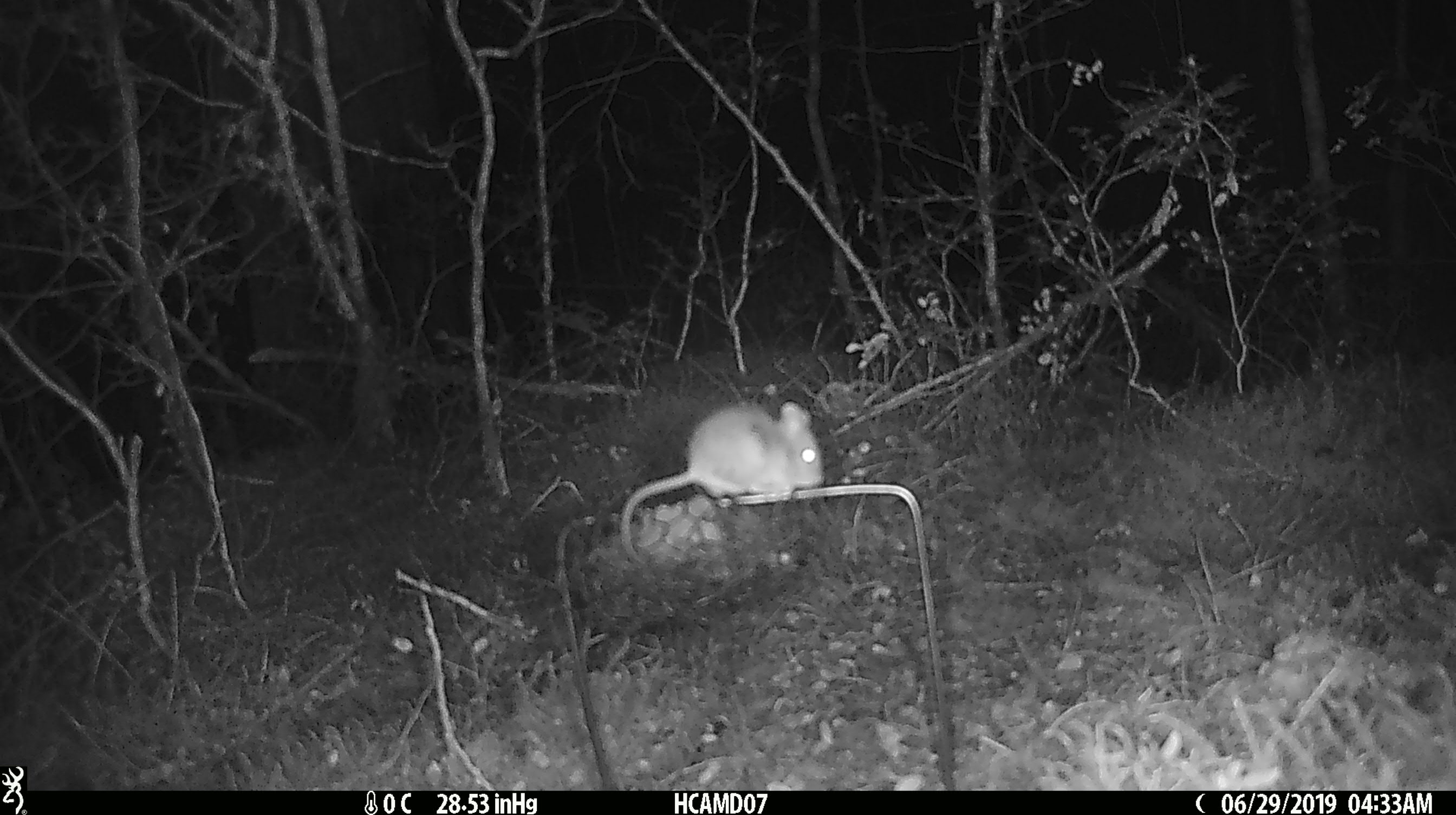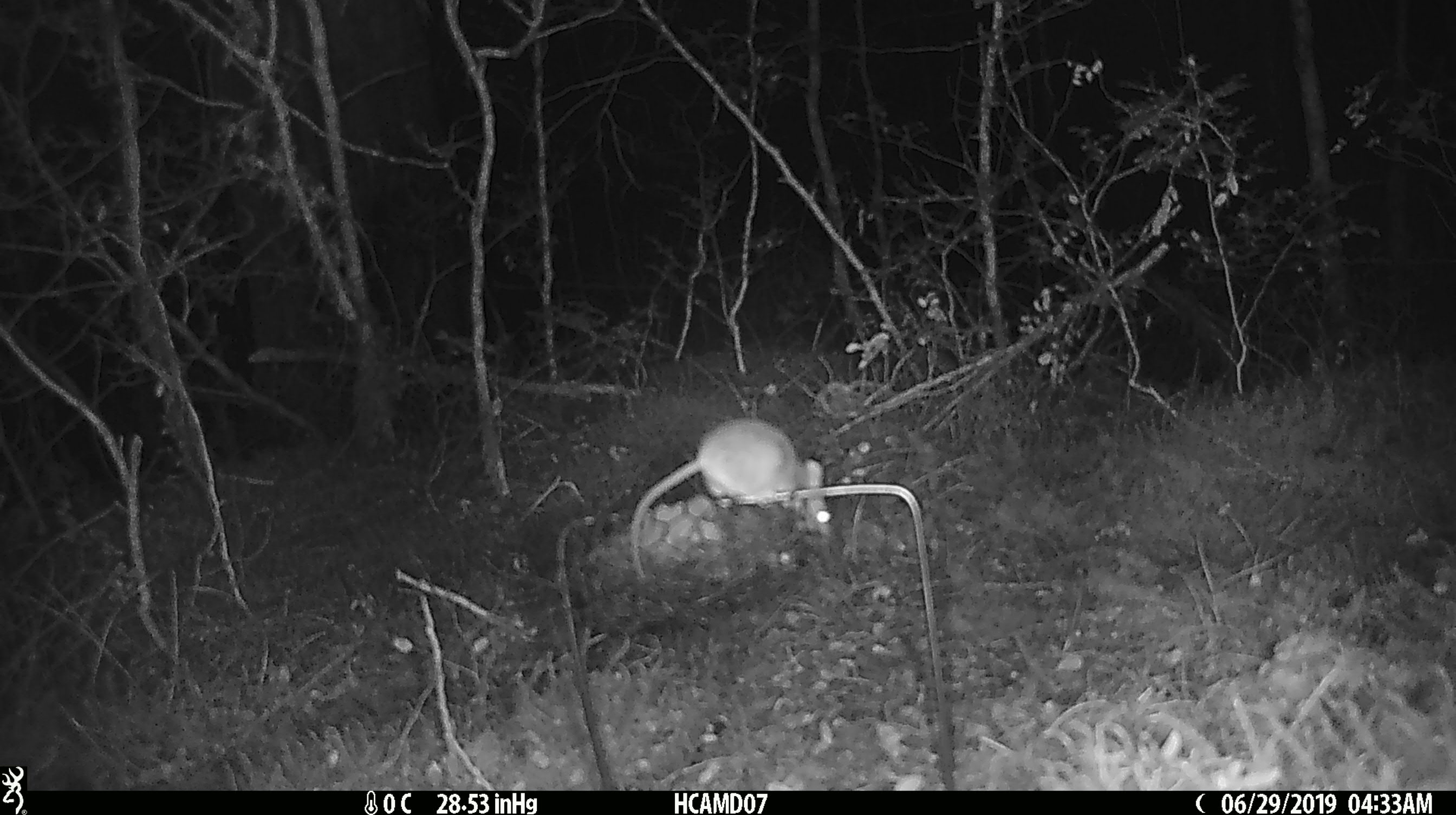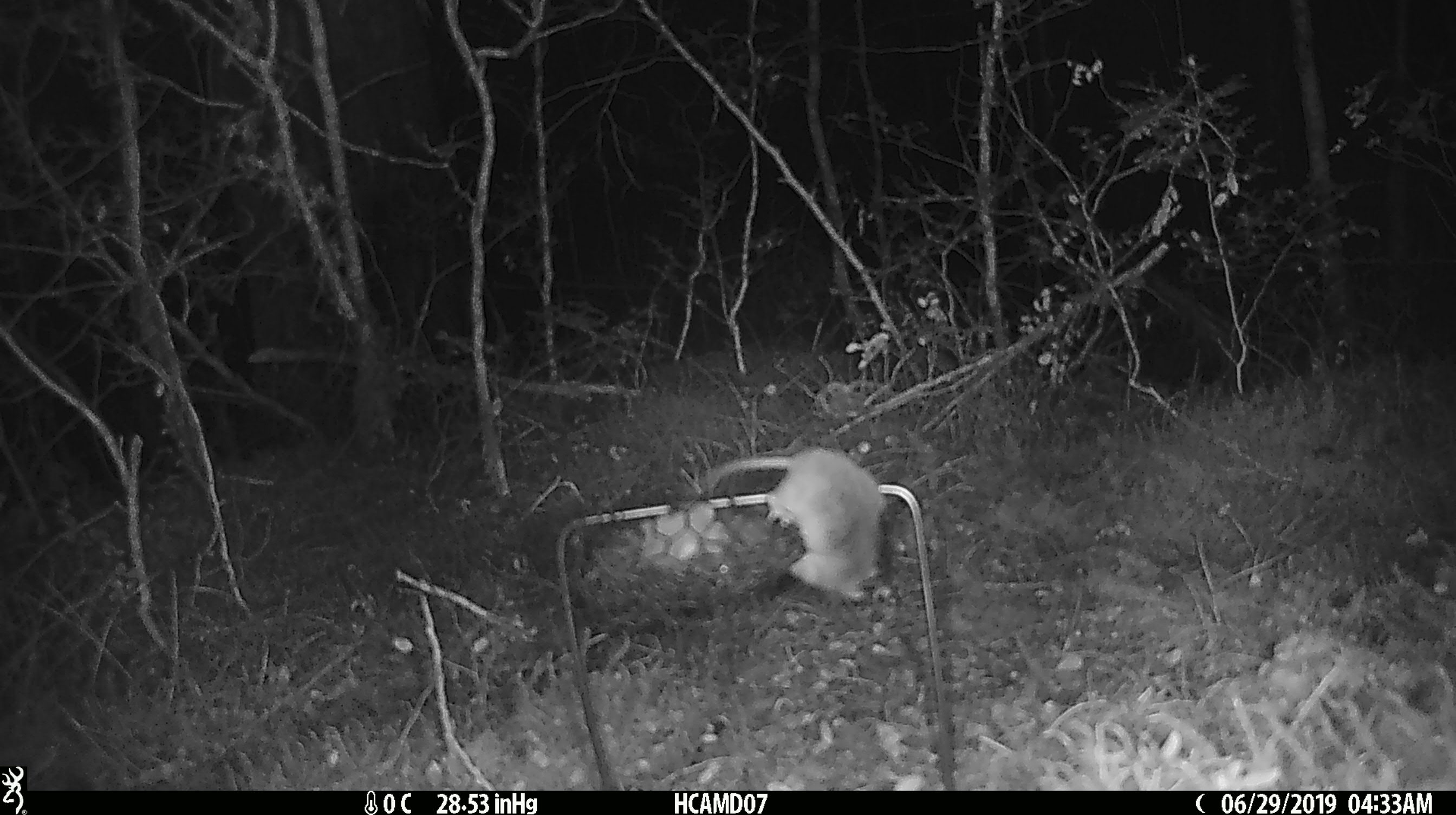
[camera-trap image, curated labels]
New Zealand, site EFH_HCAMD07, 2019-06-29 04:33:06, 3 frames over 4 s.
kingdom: Animalia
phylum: Chordata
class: Mammalia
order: Rodentia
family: Muridae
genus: Mus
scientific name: Mus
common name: mouse